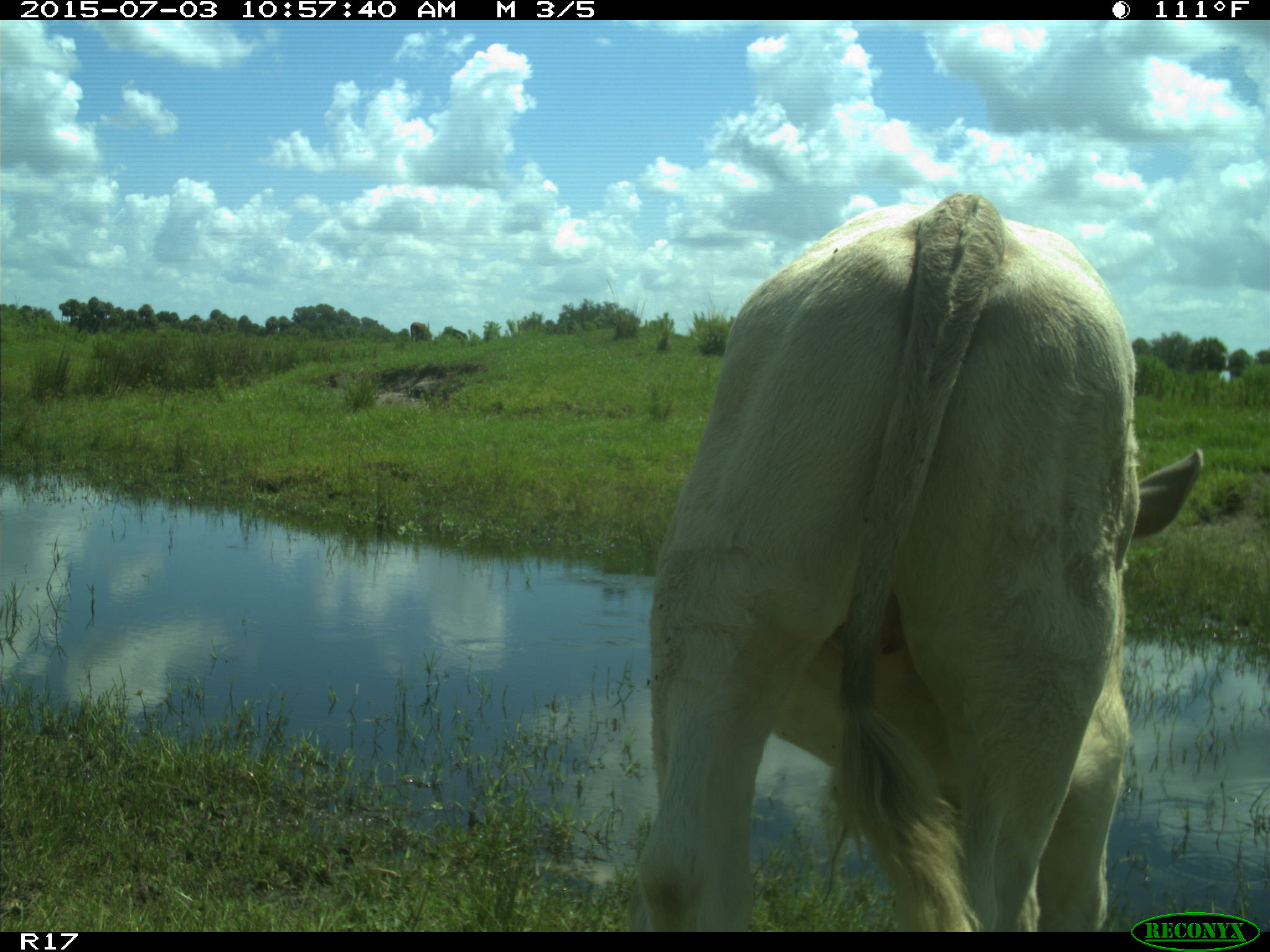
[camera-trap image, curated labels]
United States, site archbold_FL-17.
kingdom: Animalia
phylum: Chordata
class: Mammalia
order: Artiodactyla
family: Bovidae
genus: Bos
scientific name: Bos taurus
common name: domestic cow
Bos taurus (domestic cow).